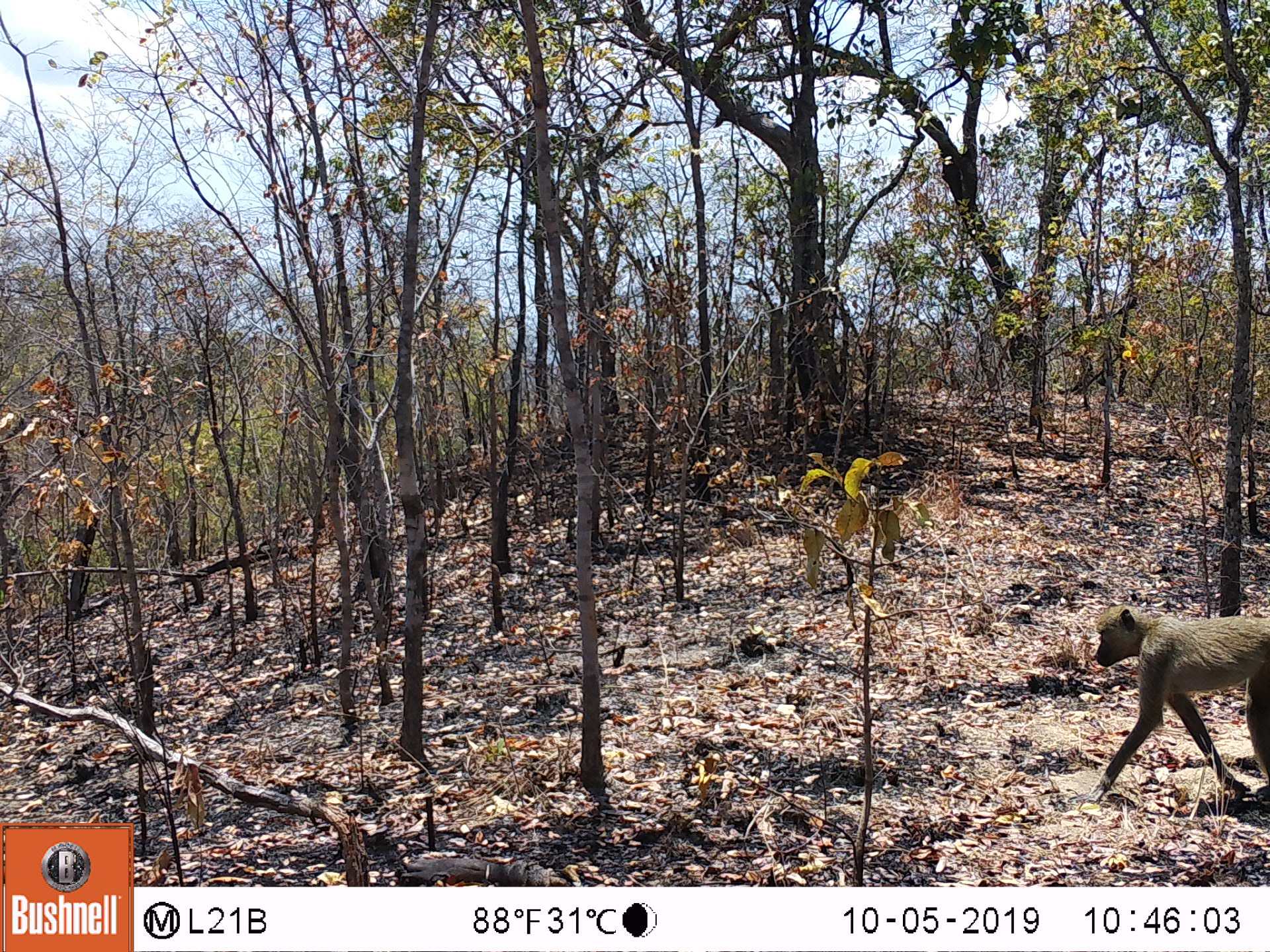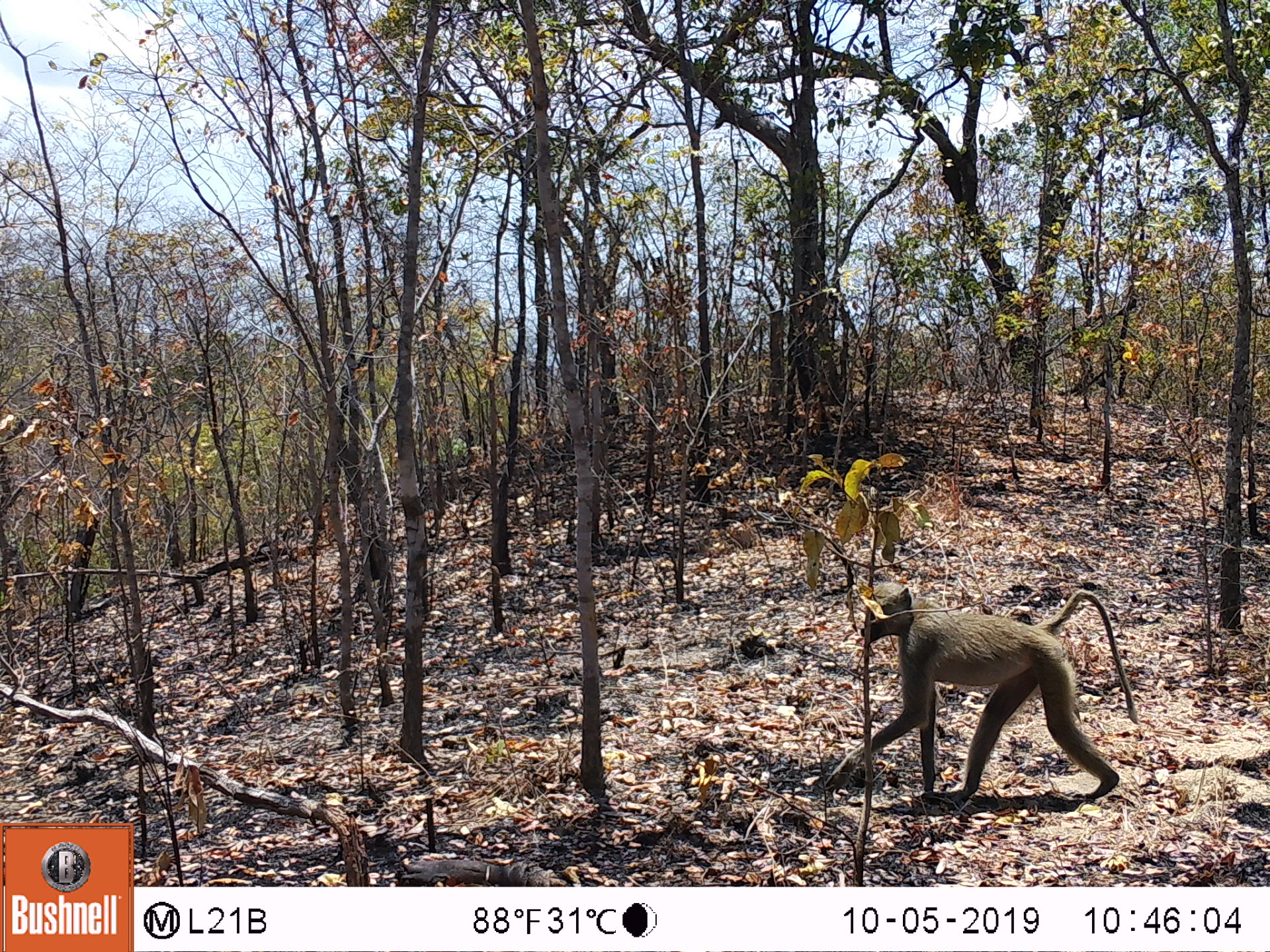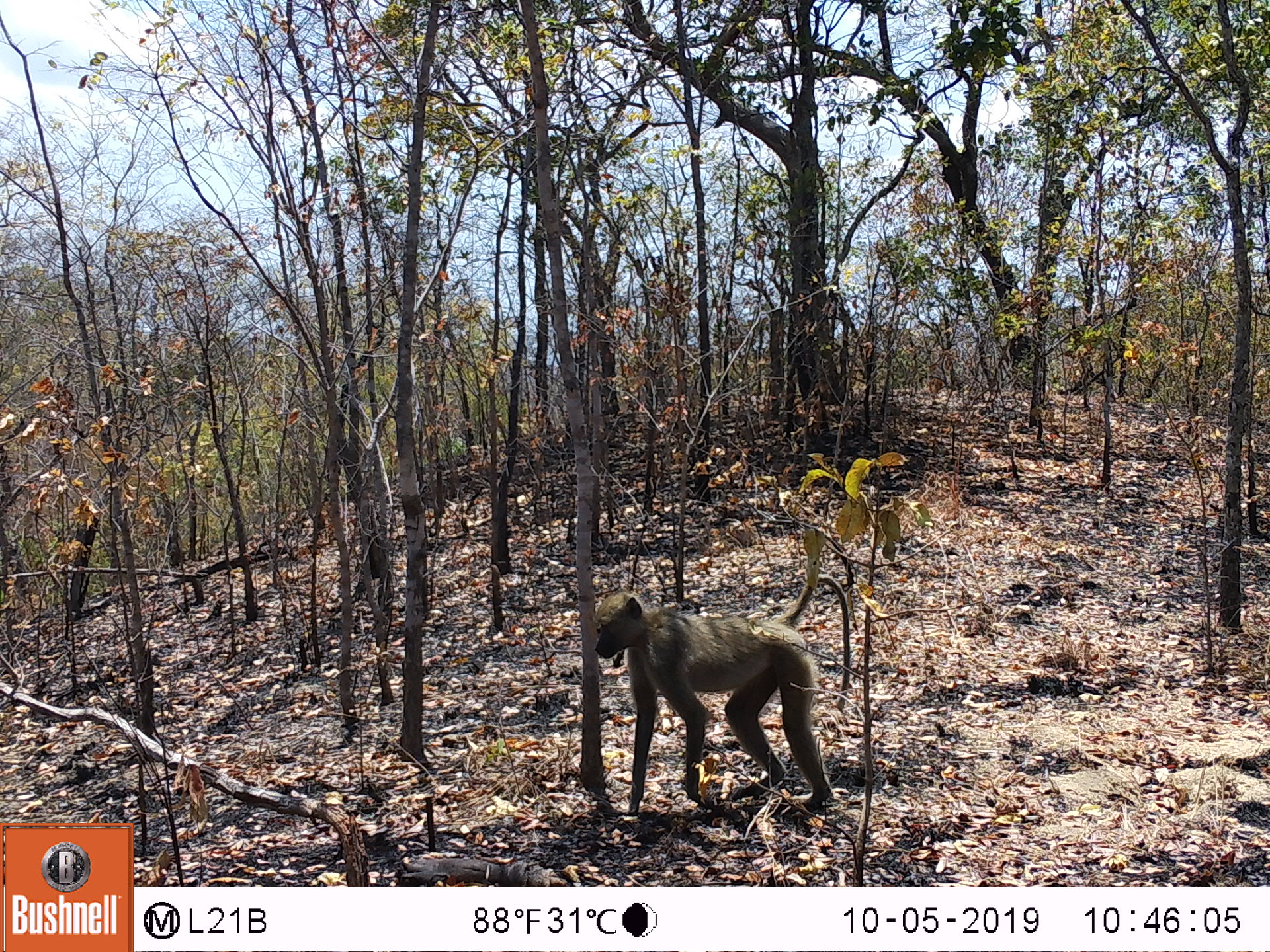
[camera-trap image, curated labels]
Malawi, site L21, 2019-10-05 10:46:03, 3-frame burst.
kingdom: Animalia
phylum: Chordata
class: Mammalia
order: Primates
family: Cercopithecidae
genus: Papio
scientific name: Papio cynocephalus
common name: yellow baboon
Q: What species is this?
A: Yellow baboon (Papio cynocephalus).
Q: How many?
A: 1.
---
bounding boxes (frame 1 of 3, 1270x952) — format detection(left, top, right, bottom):
yellow baboon: detection(1084, 604, 1262, 799)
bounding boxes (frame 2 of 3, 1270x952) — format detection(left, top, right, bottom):
yellow baboon: detection(819, 585, 1142, 799)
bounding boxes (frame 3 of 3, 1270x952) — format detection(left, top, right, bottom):
yellow baboon: detection(592, 575, 855, 809)